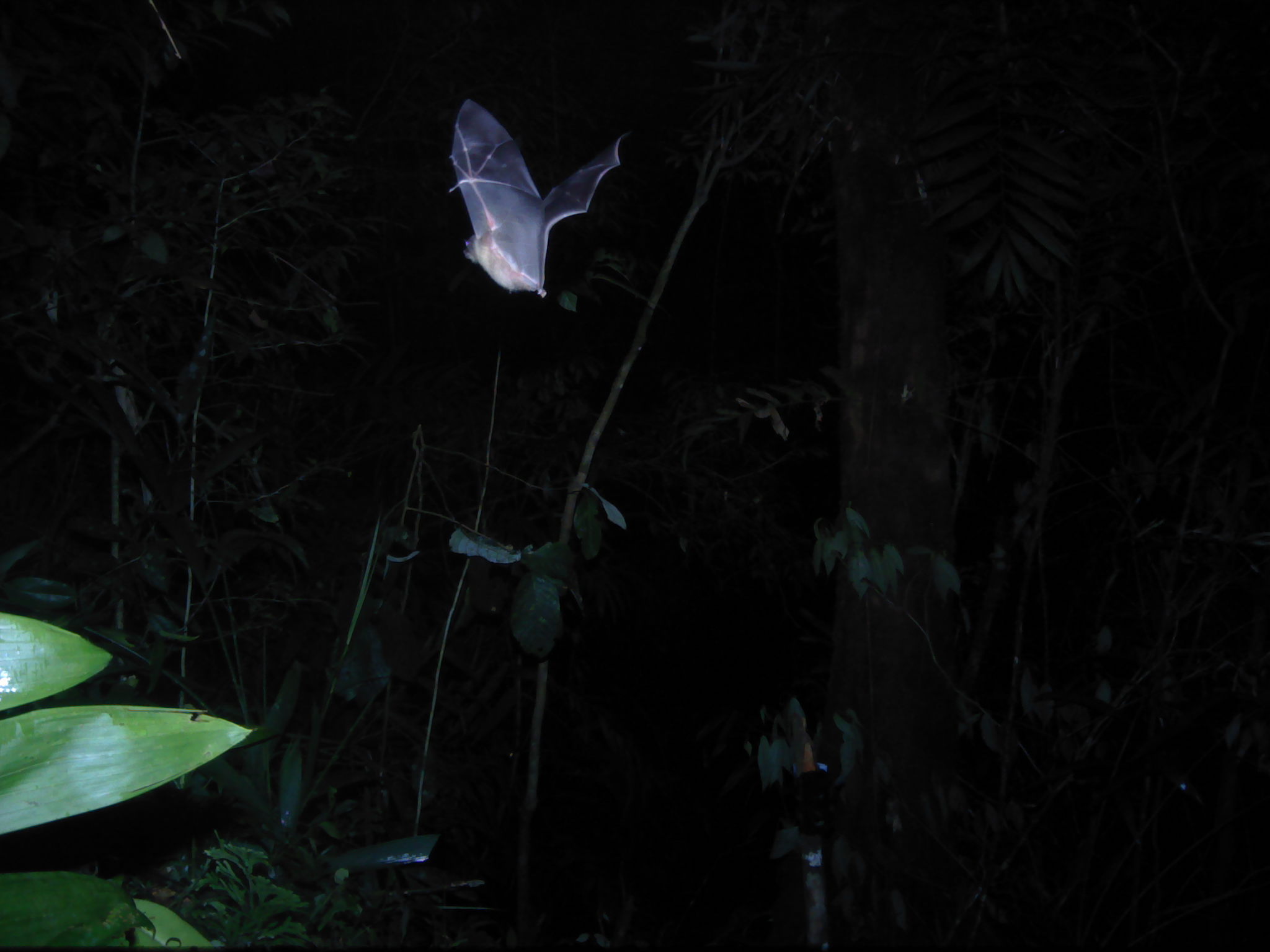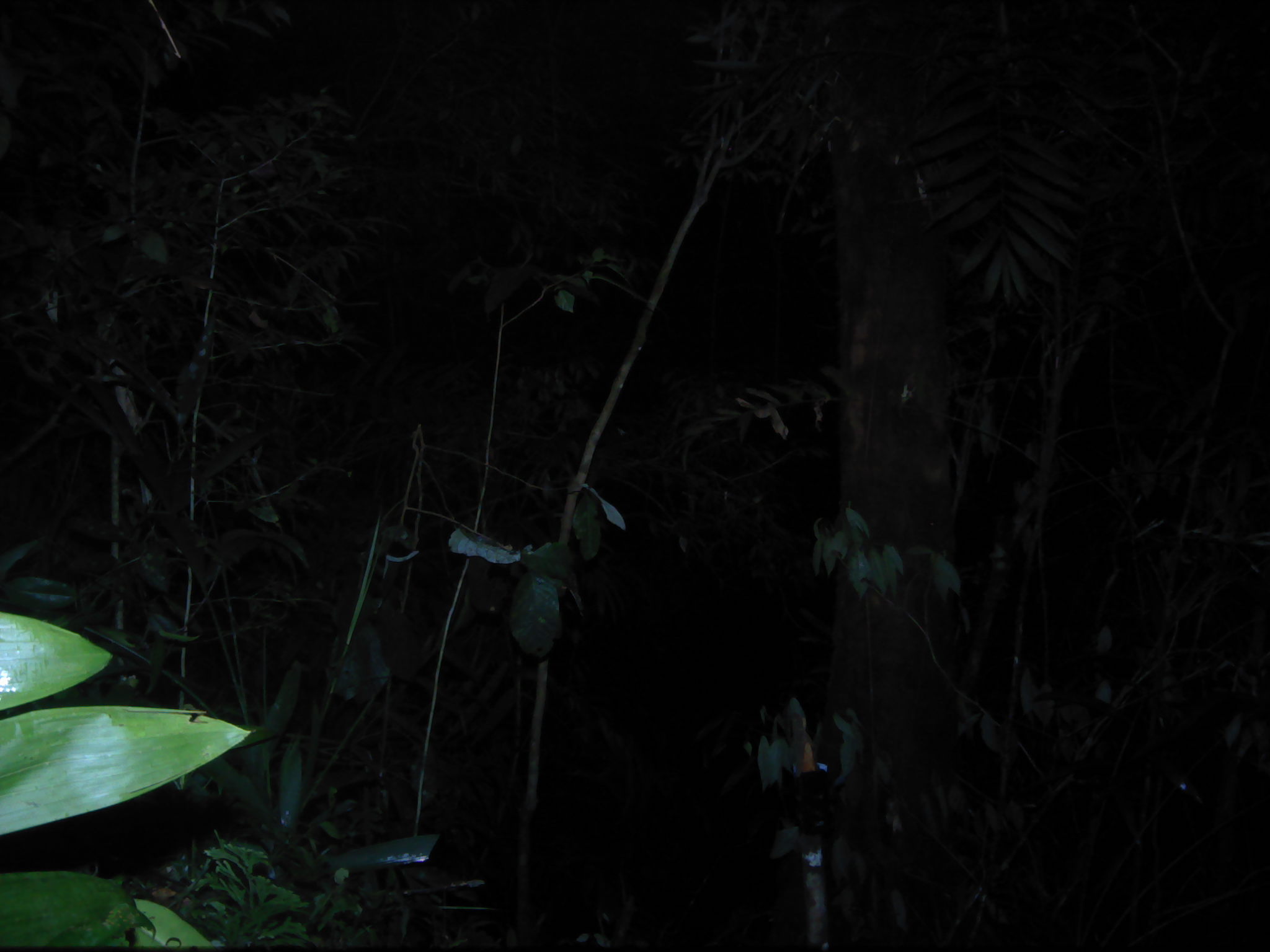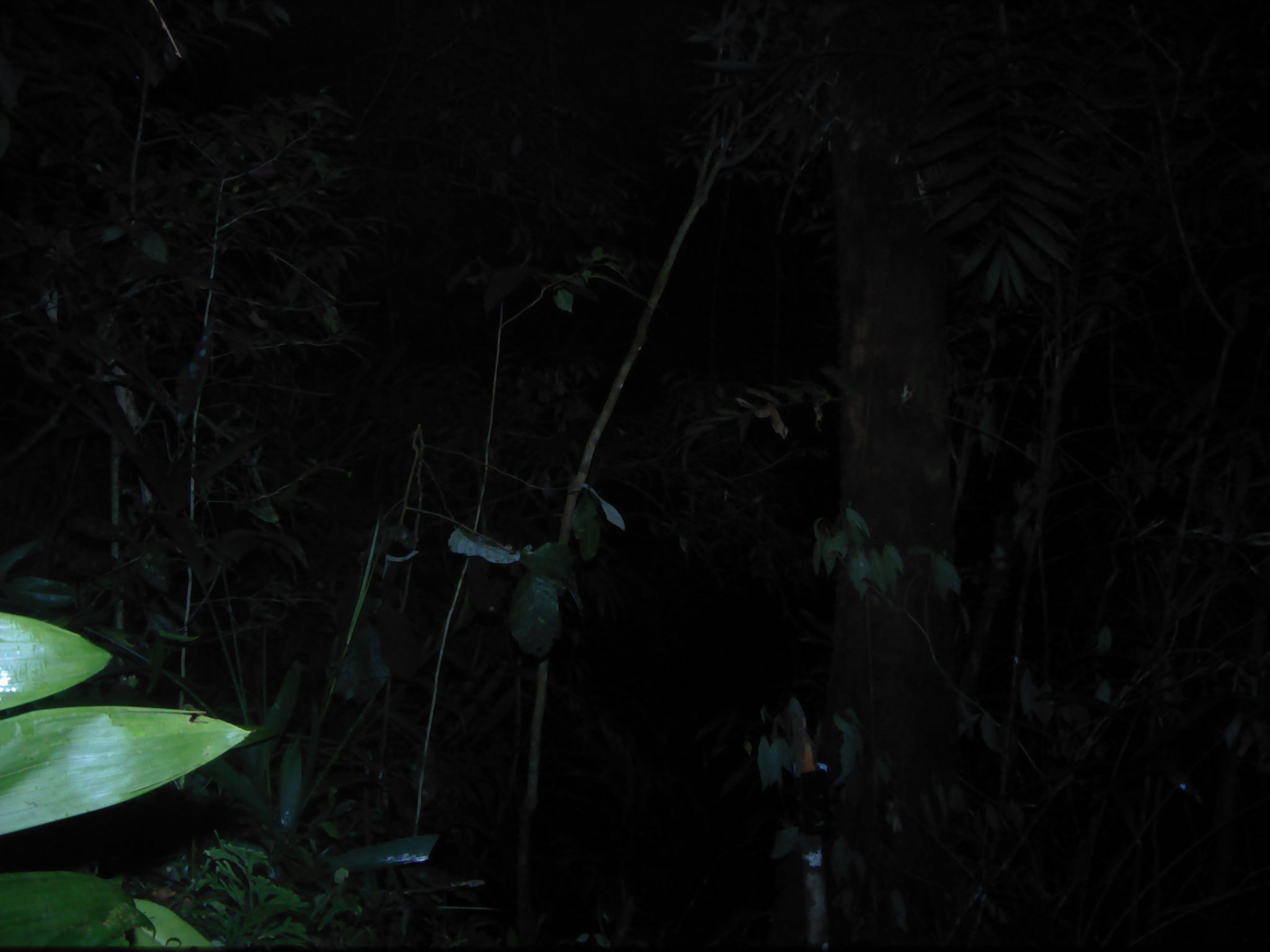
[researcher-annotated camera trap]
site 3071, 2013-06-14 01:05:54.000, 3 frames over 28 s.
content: unidentified animal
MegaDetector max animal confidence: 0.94